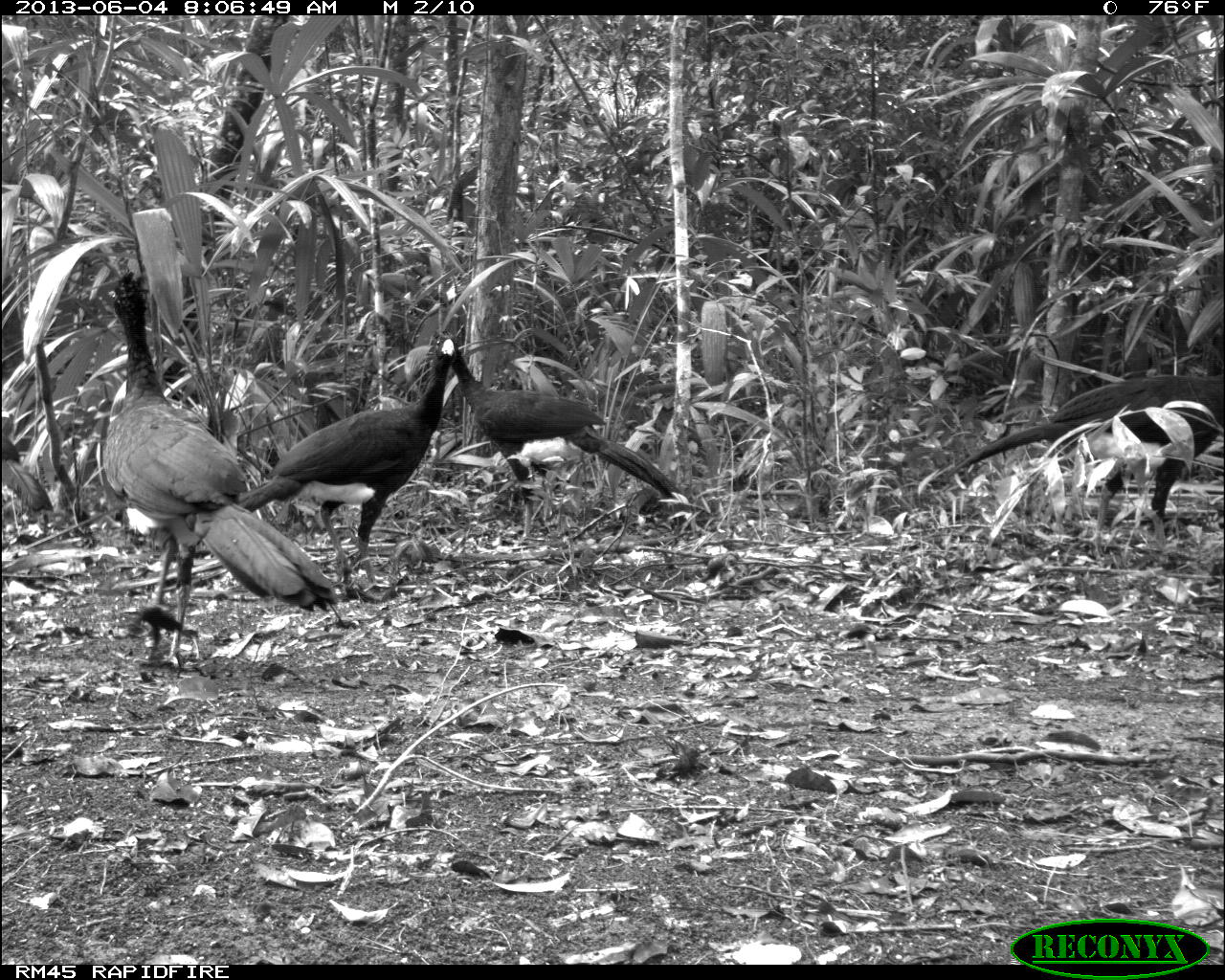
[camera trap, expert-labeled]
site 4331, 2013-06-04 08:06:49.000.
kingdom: Animalia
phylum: Chordata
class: Aves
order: Galliformes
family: Cracidae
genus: Crax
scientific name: Crax rubra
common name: great curassow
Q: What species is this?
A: Crax rubra (great curassow).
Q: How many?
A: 6.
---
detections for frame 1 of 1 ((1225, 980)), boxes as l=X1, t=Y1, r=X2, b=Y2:
crax rubra: l=100, t=270, r=336, b=670; l=236, t=331, r=458, b=601; l=446, t=332, r=682, b=548; l=944, t=370, r=1225, b=551